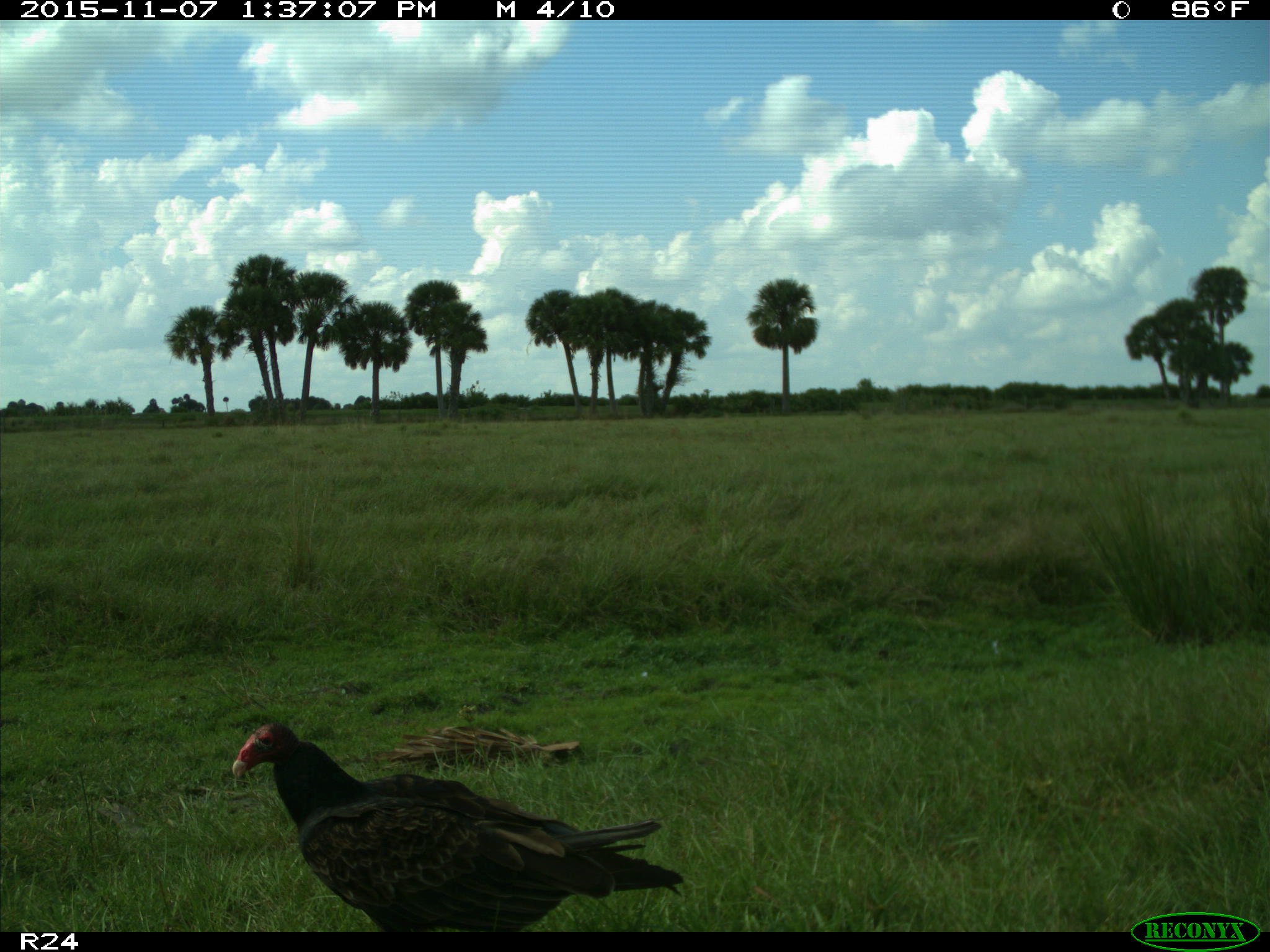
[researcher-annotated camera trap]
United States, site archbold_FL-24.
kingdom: Animalia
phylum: Chordata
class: Aves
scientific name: Aves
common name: birds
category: unidentified bird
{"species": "unidentified bird (birds) (Aves)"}